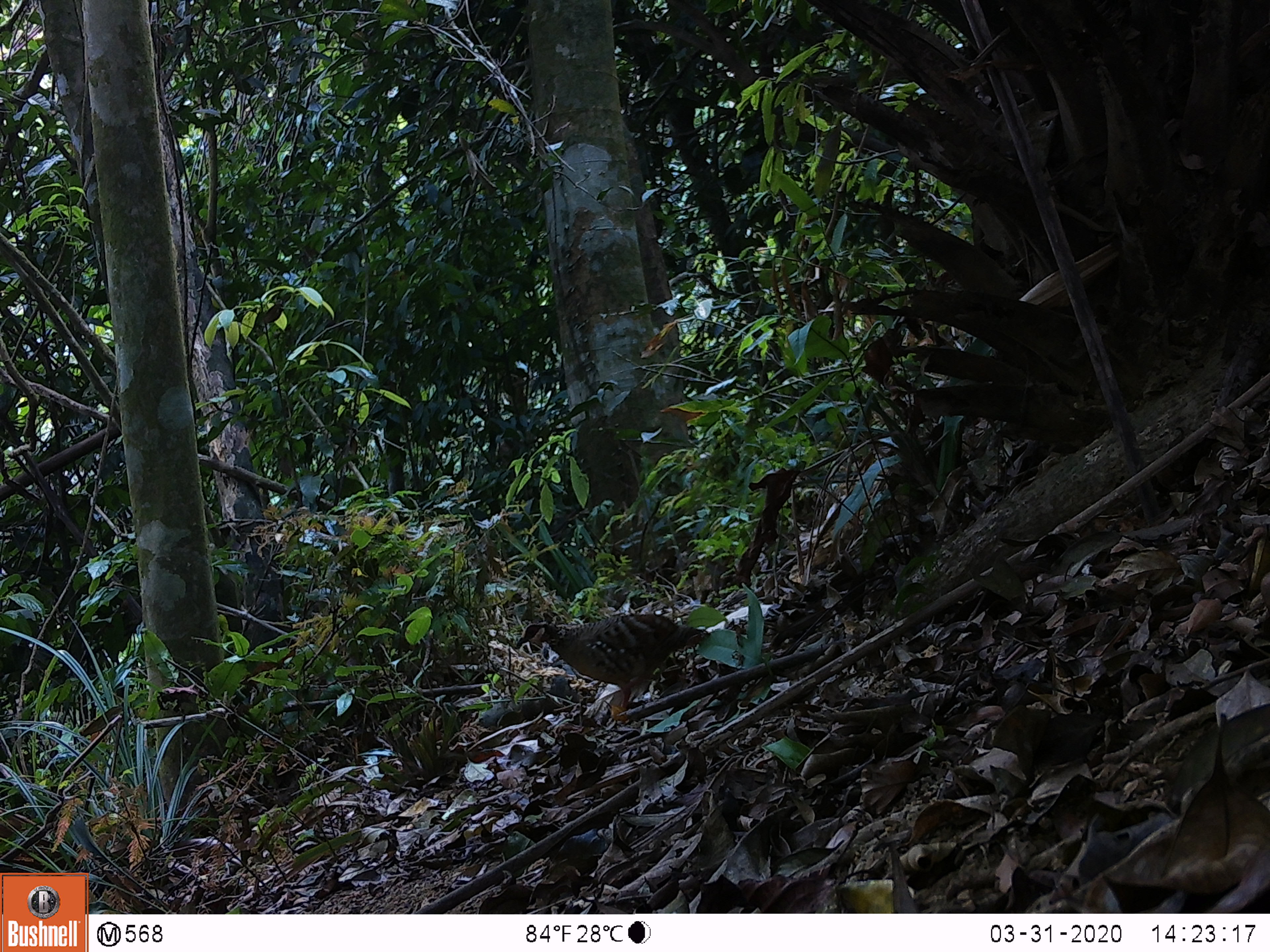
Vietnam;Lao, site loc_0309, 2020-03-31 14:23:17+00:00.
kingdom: Animalia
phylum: Chordata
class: Aves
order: Galliformes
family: Phasianidae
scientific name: Phasianidae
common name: partridge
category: unidentified partridge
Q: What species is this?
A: Unidentified partridge (partridge) (Phasianidae).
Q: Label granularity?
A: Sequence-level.